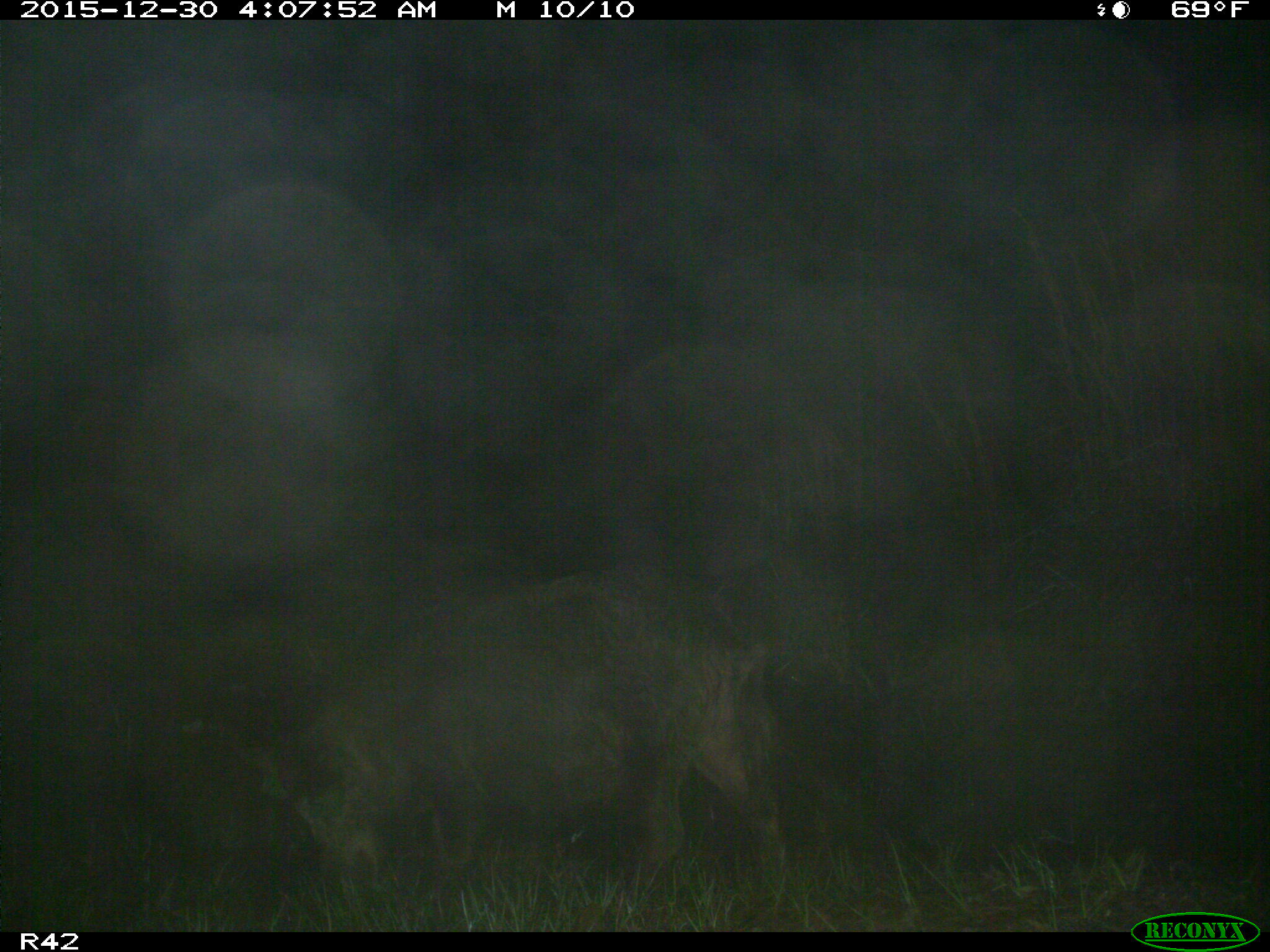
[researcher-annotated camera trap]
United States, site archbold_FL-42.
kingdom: Animalia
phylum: Chordata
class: Mammalia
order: Artiodactyla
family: Suidae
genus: Sus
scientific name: Sus scrofa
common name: wild boar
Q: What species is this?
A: Sus scrofa (wild boar).